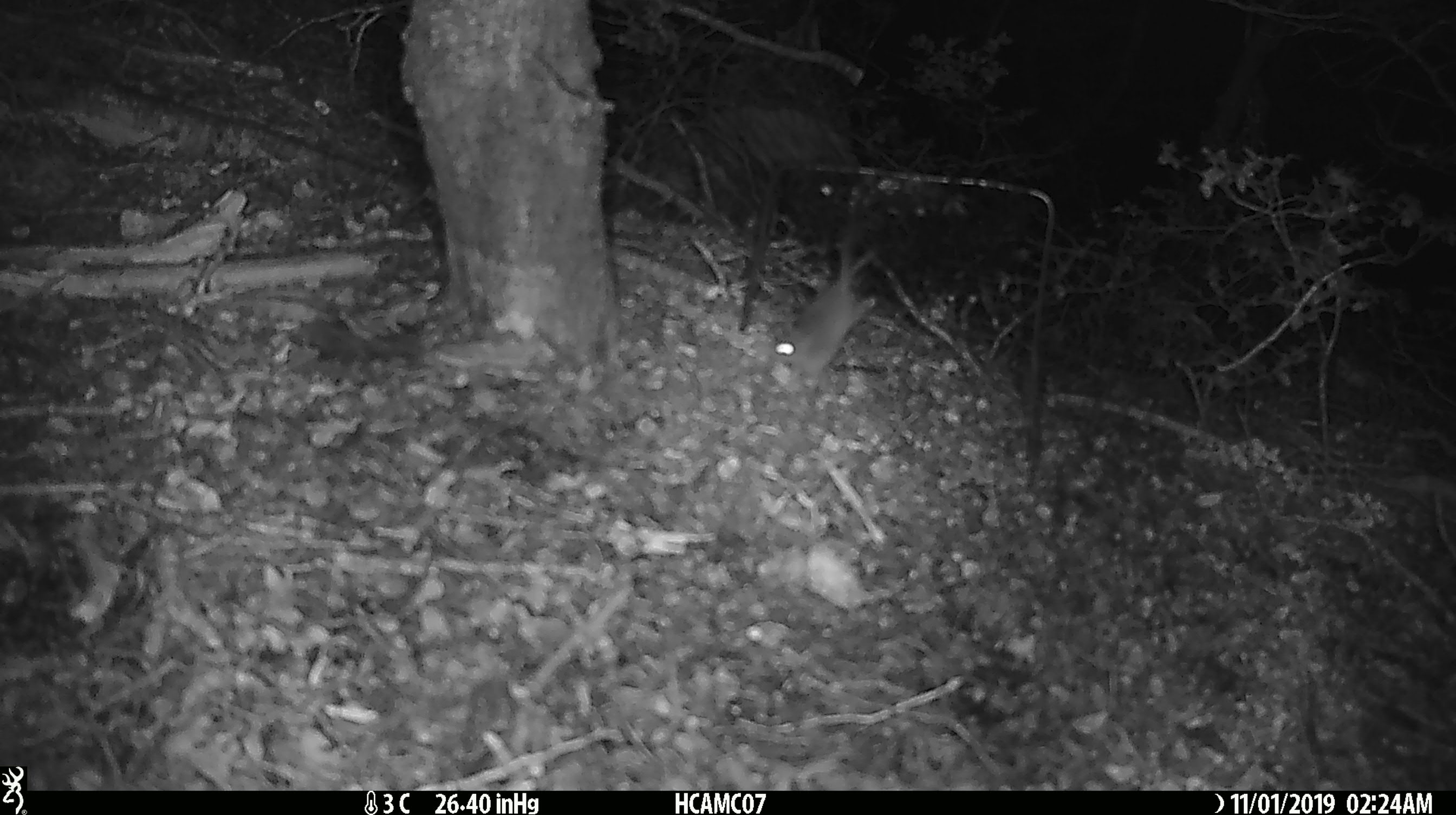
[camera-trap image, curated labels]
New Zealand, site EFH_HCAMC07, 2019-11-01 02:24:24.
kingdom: Animalia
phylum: Chordata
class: Mammalia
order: Rodentia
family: Muridae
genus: Mus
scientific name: Mus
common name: mouse